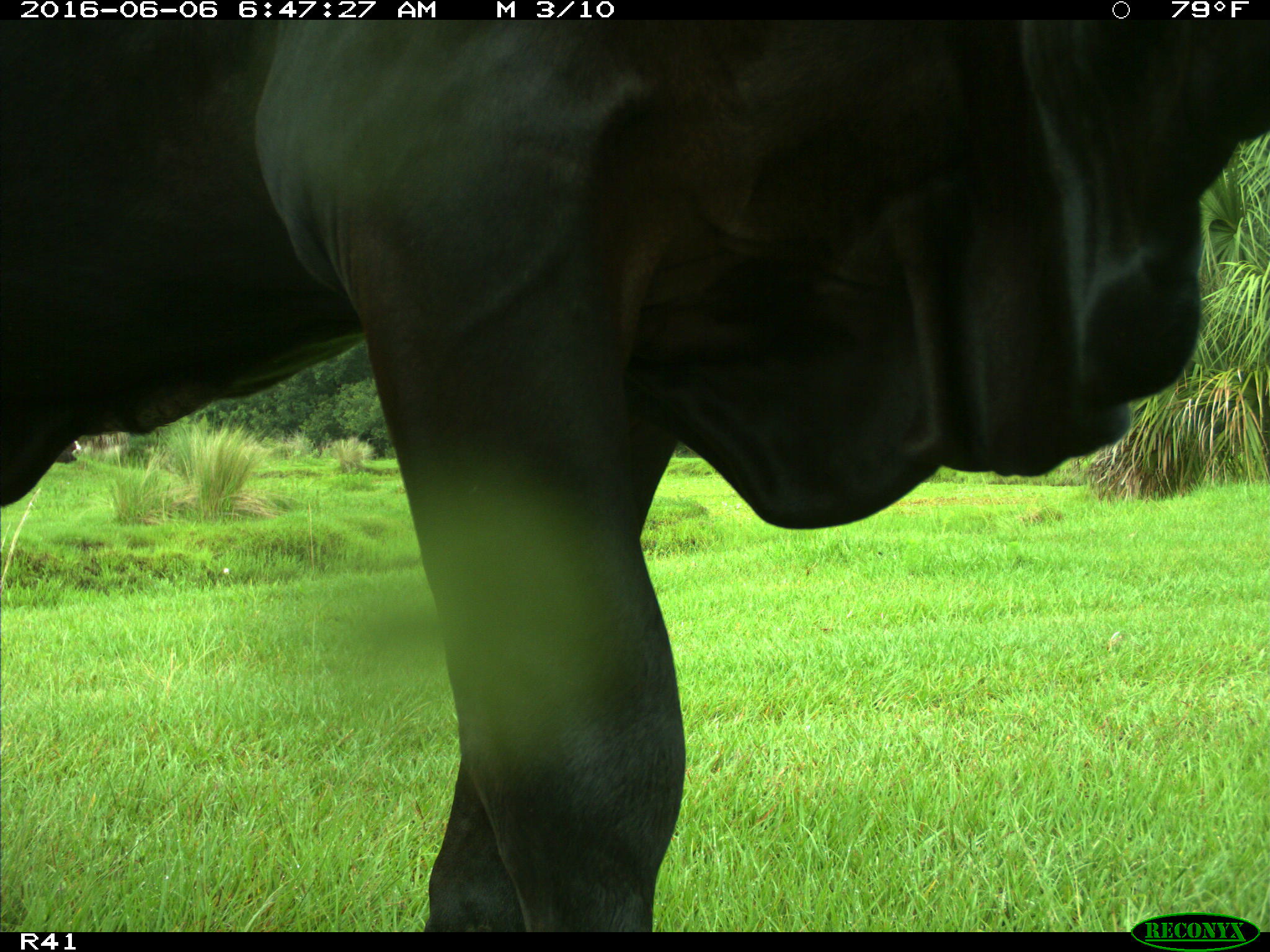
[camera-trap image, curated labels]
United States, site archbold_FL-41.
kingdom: Animalia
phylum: Chordata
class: Mammalia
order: Artiodactyla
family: Bovidae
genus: Bos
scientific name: Bos taurus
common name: domestic cow